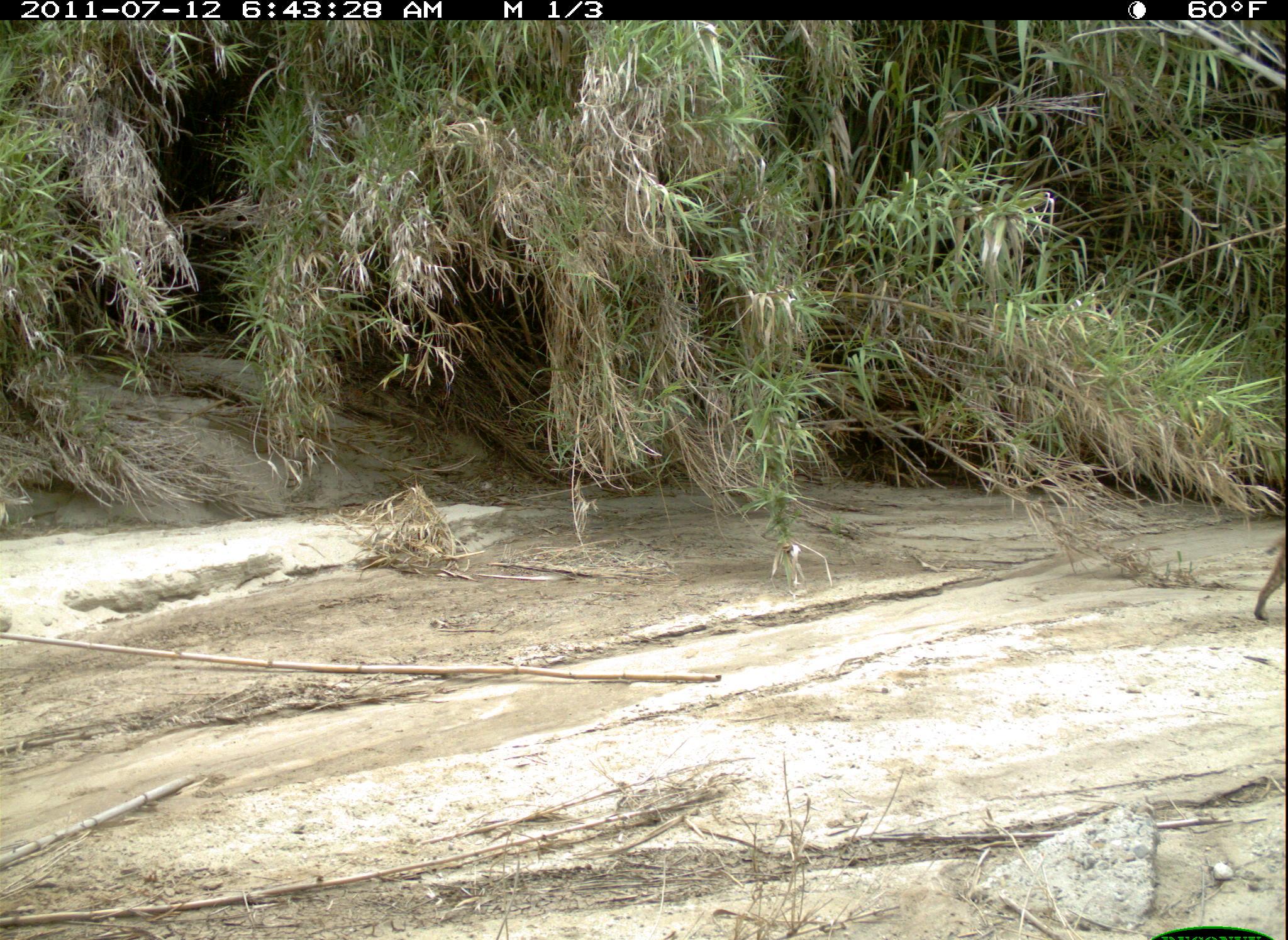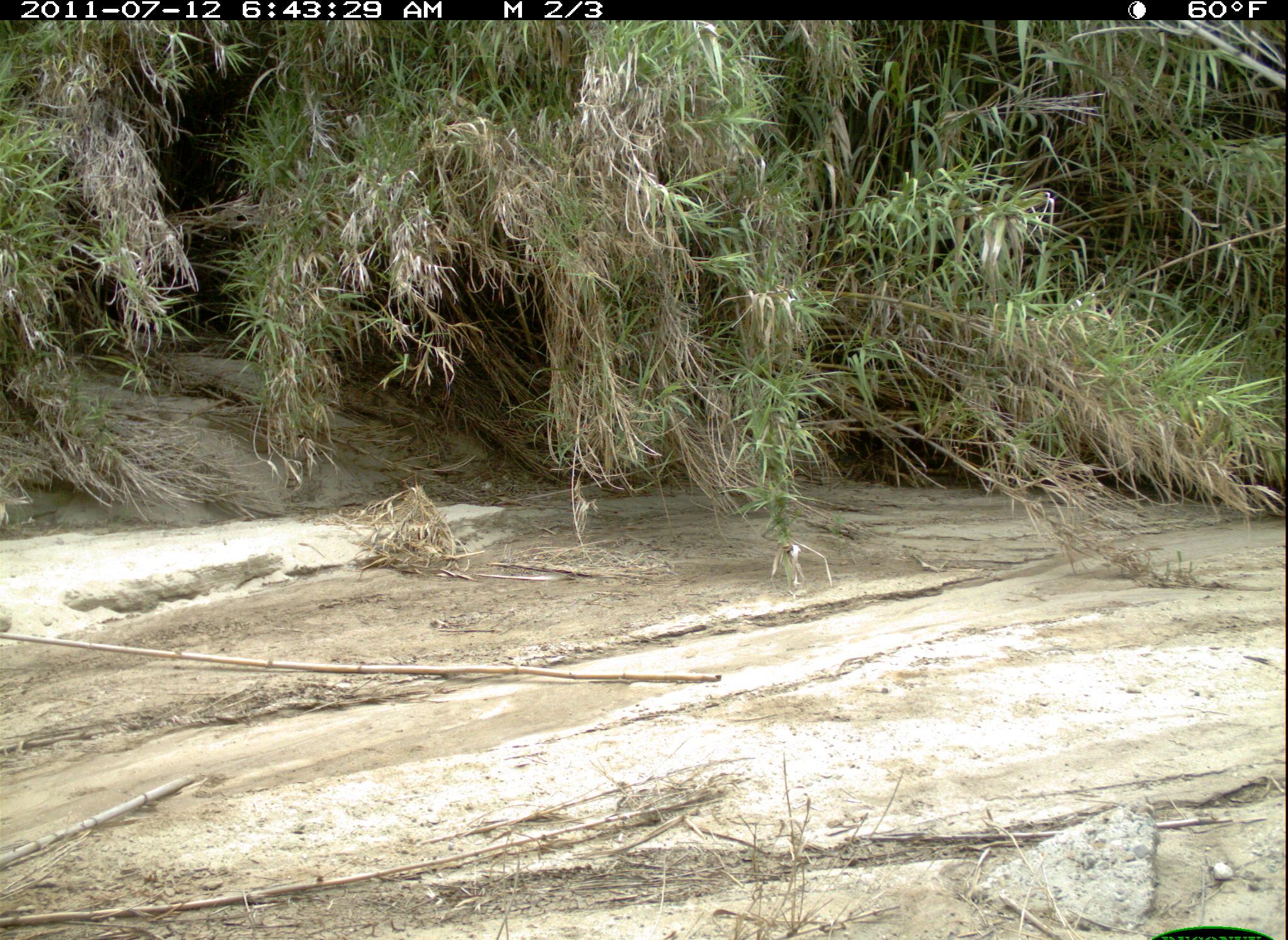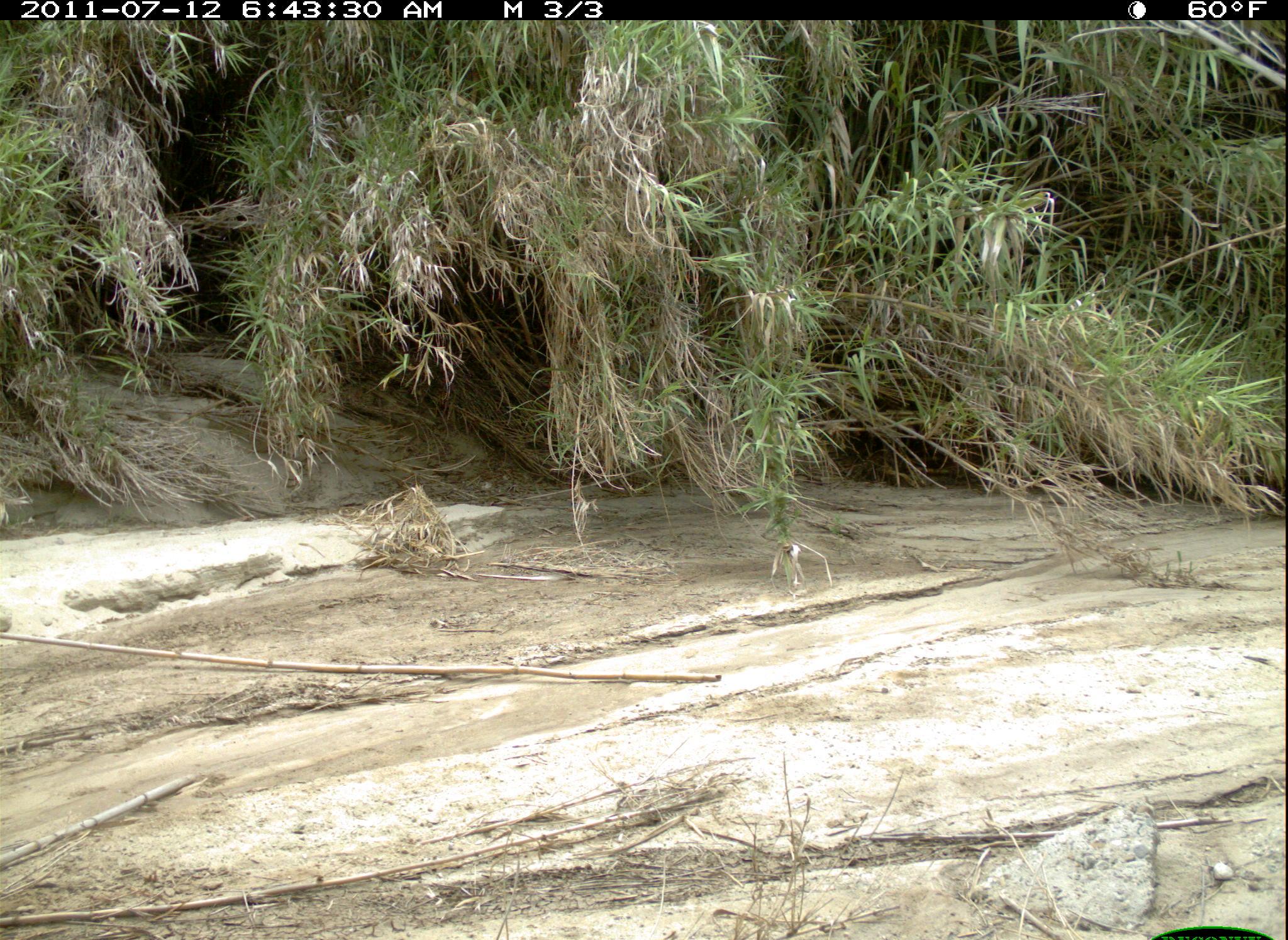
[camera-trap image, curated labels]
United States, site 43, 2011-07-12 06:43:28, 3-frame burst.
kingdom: Animalia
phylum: Chordata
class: Mammalia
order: Carnivora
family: Felidae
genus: Lynx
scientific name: Lynx rufus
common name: bobcat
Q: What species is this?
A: Bobcat (Lynx rufus).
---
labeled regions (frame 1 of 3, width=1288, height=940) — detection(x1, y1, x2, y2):
bobcat: detection(1249, 512, 1286, 635)